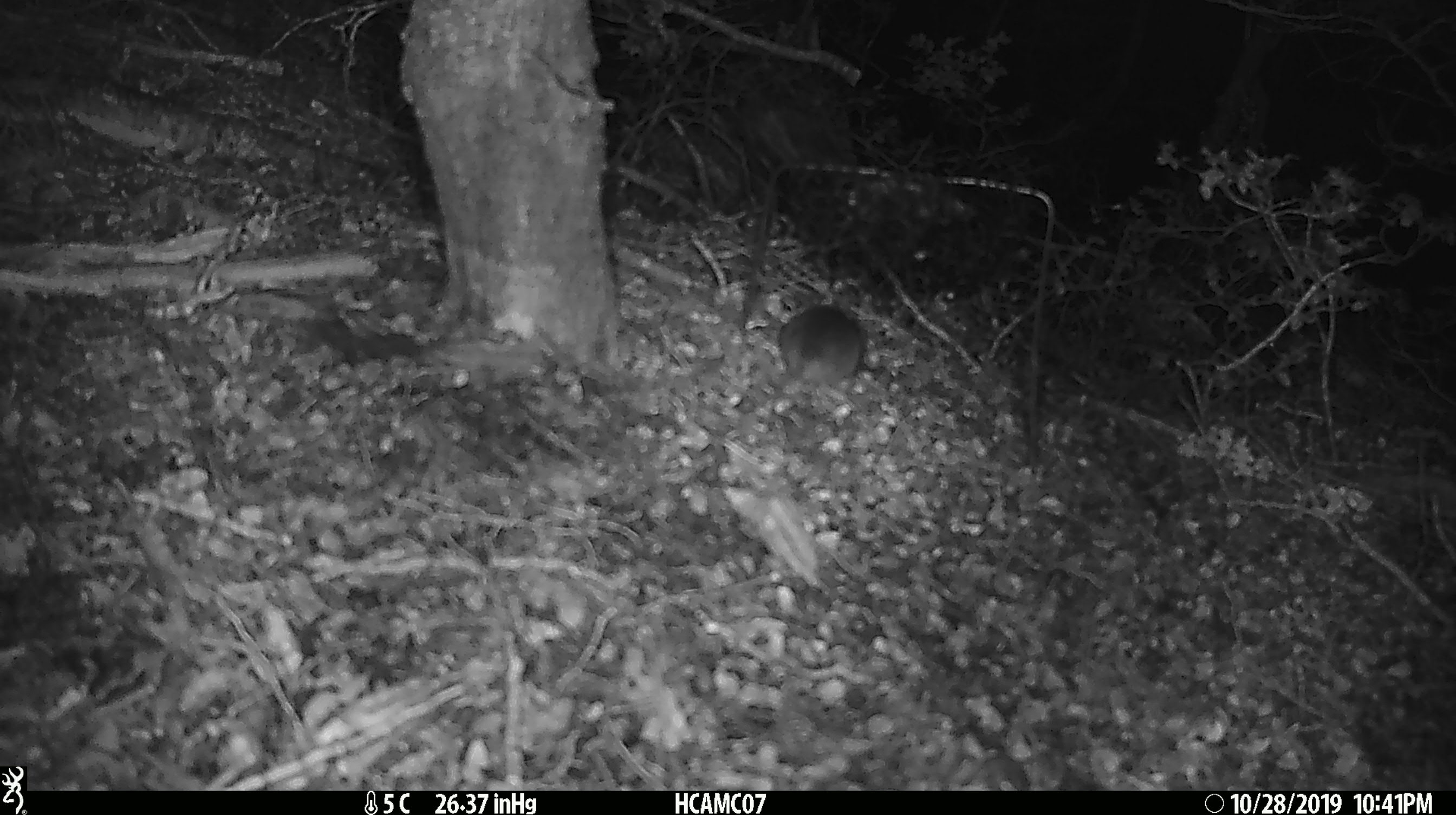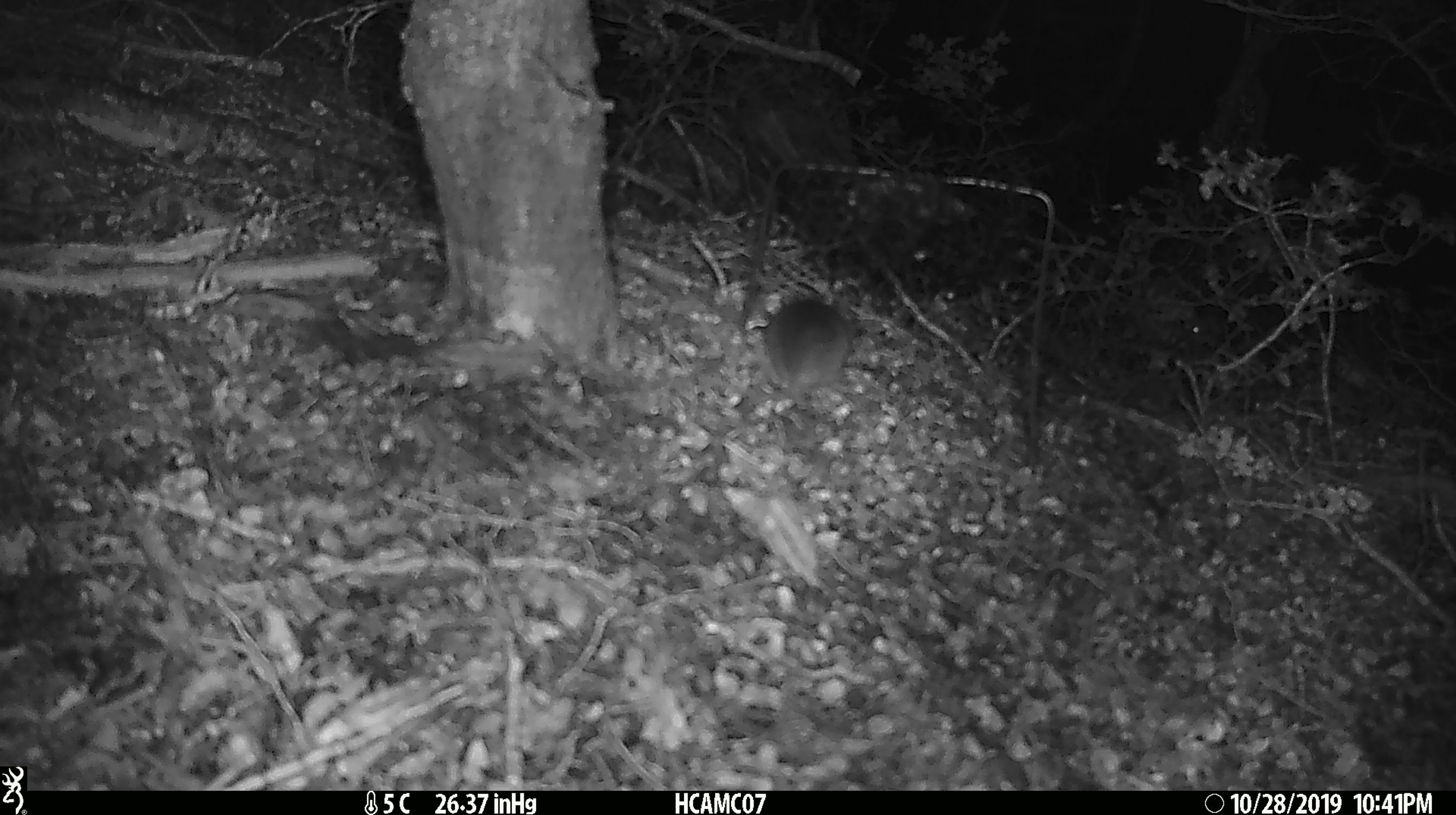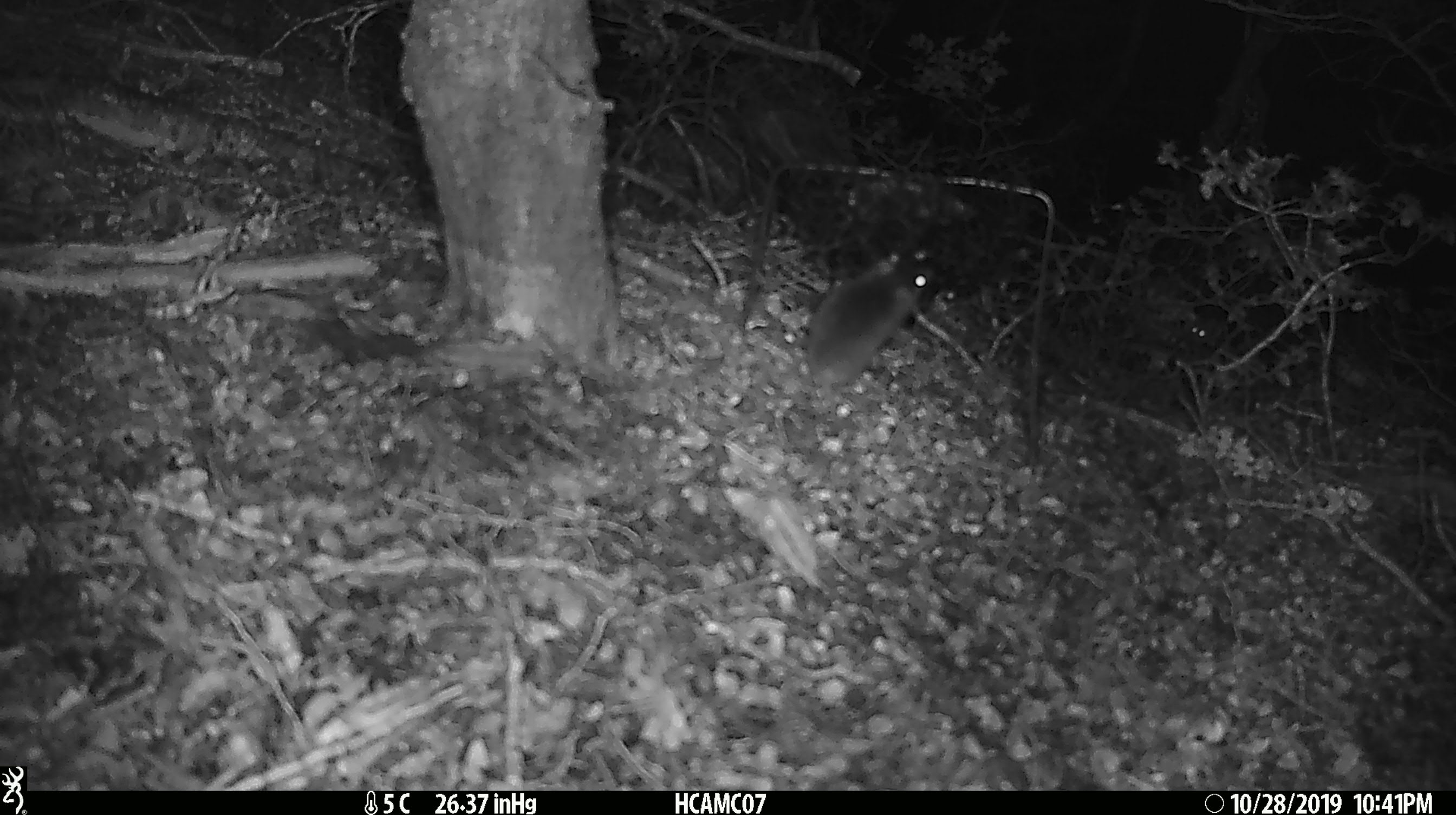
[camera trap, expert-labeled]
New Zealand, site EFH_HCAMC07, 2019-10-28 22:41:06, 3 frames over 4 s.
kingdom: Animalia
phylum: Chordata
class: Mammalia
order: Rodentia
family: Muridae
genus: Mus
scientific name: Mus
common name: mouse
Mouse (Mus).